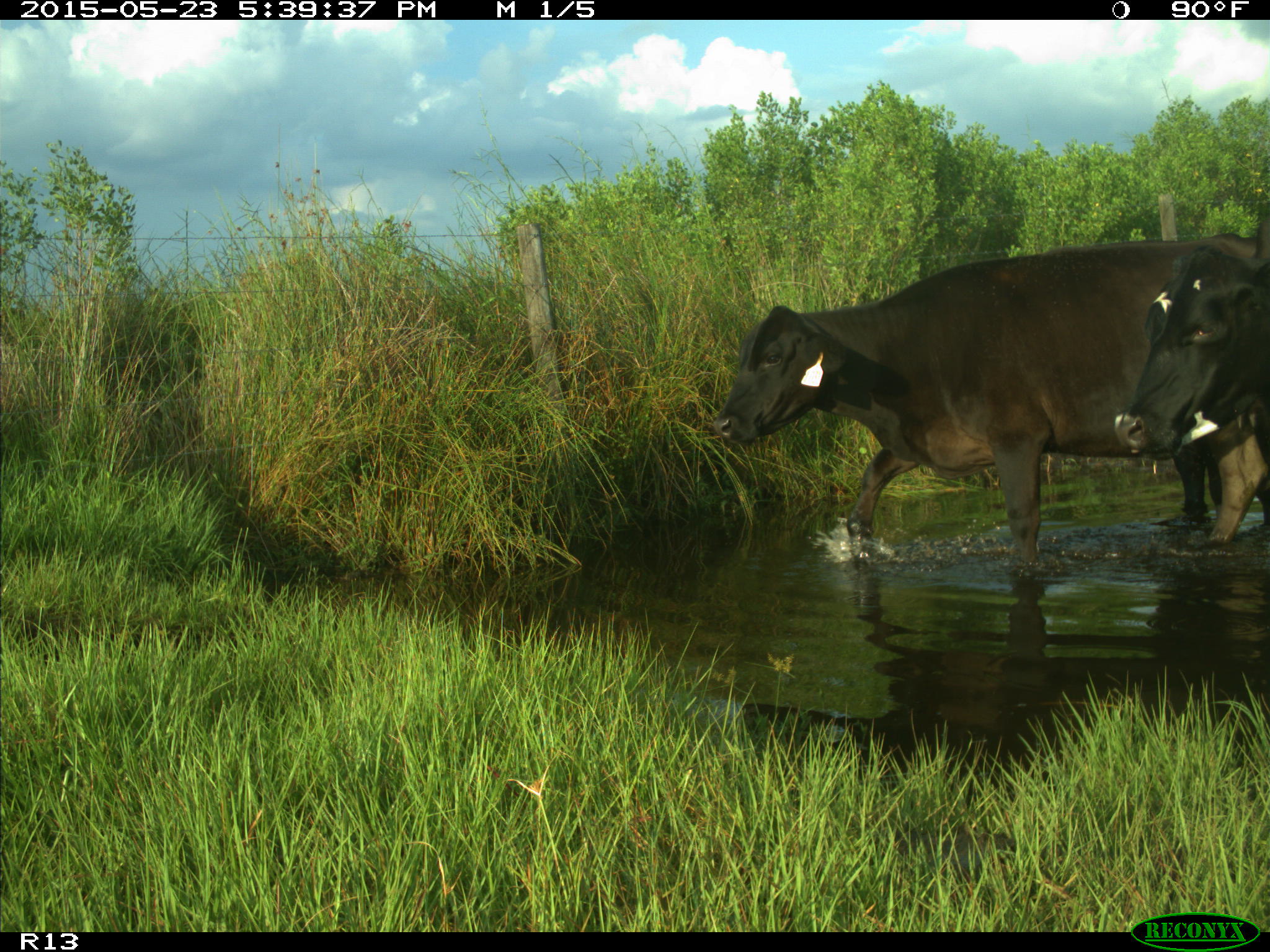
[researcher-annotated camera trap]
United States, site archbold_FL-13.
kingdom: Animalia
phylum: Chordata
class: Mammalia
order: Artiodactyla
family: Bovidae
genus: Bos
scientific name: Bos taurus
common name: domestic cow